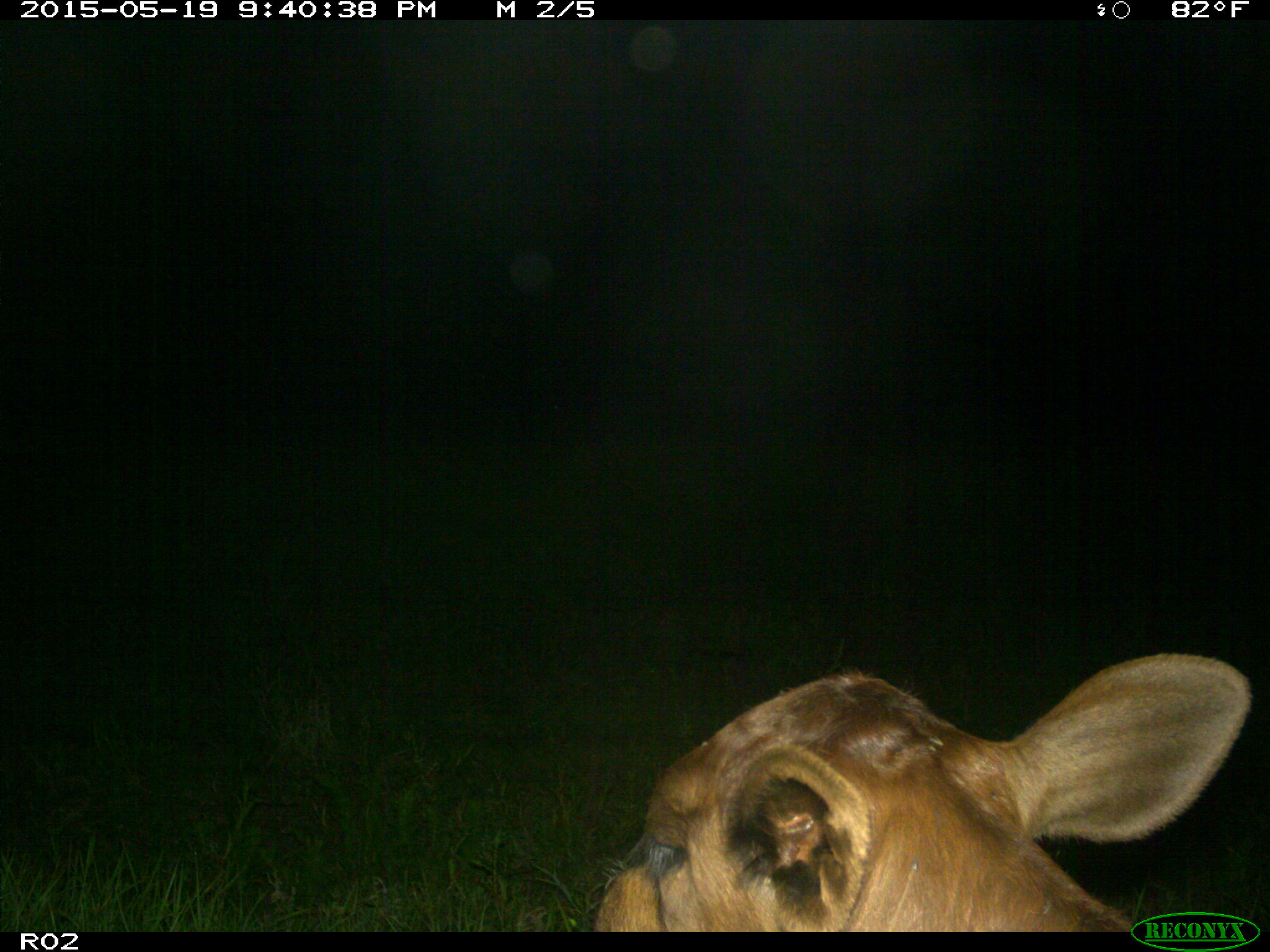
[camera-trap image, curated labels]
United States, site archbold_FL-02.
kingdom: Animalia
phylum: Chordata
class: Mammalia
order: Artiodactyla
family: Bovidae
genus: Bos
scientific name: Bos taurus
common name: domestic cow